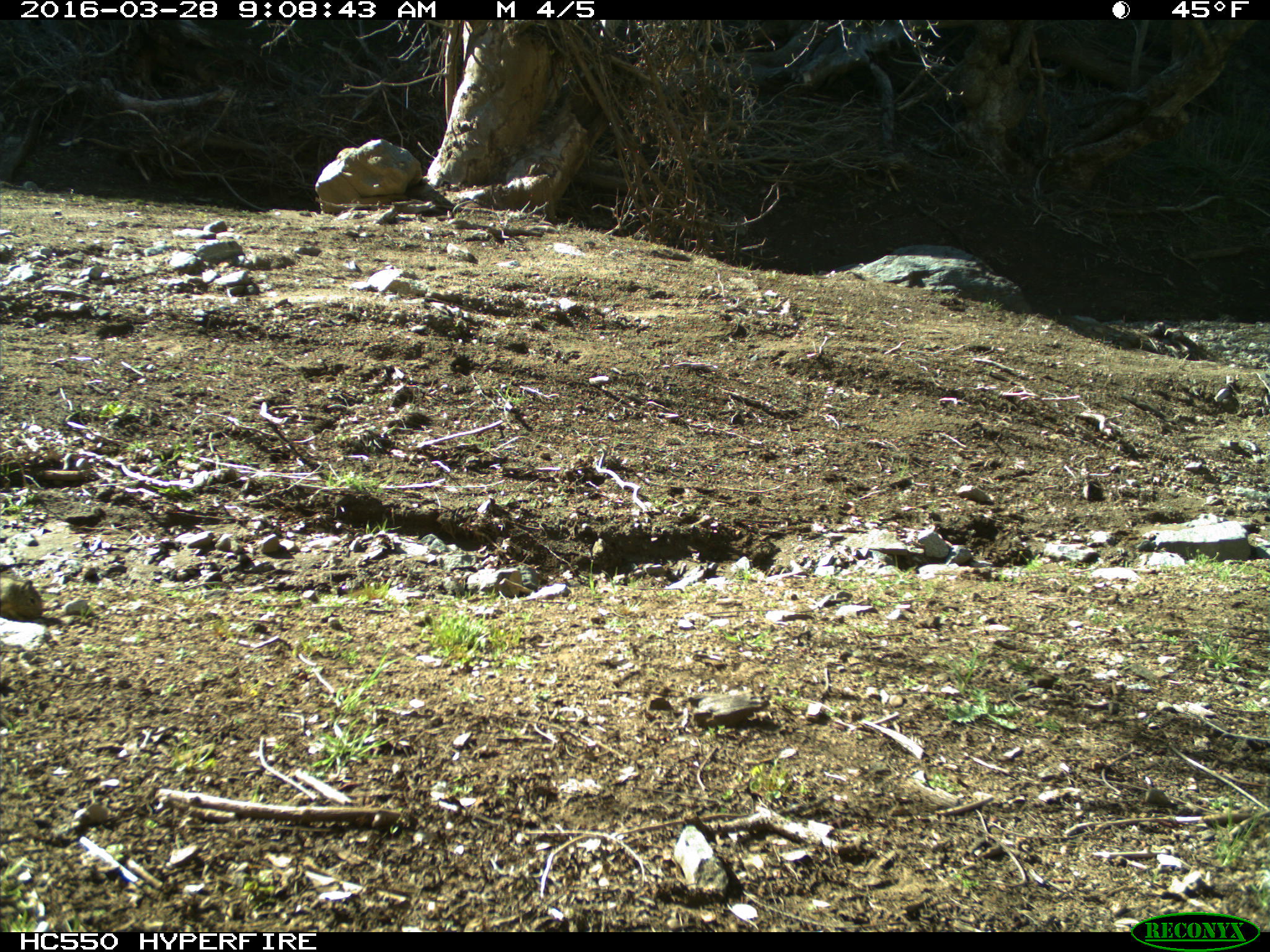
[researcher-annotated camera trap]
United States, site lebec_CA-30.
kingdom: Animalia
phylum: Chordata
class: Mammalia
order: Rodentia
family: Sciuridae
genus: Otospermophilus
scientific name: Otospermophilus beecheyi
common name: california ground squirrel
Otospermophilus beecheyi (california ground squirrel).